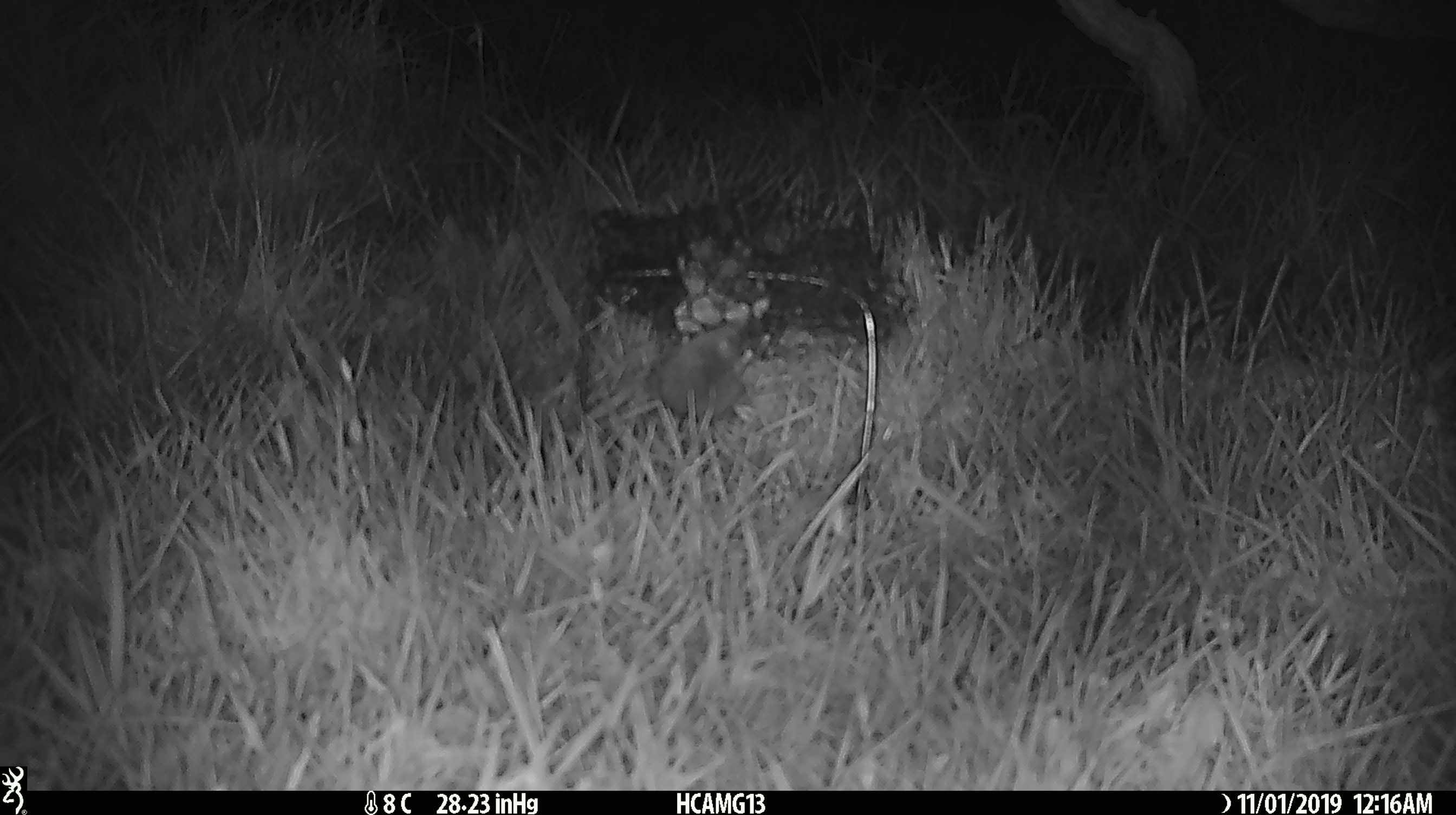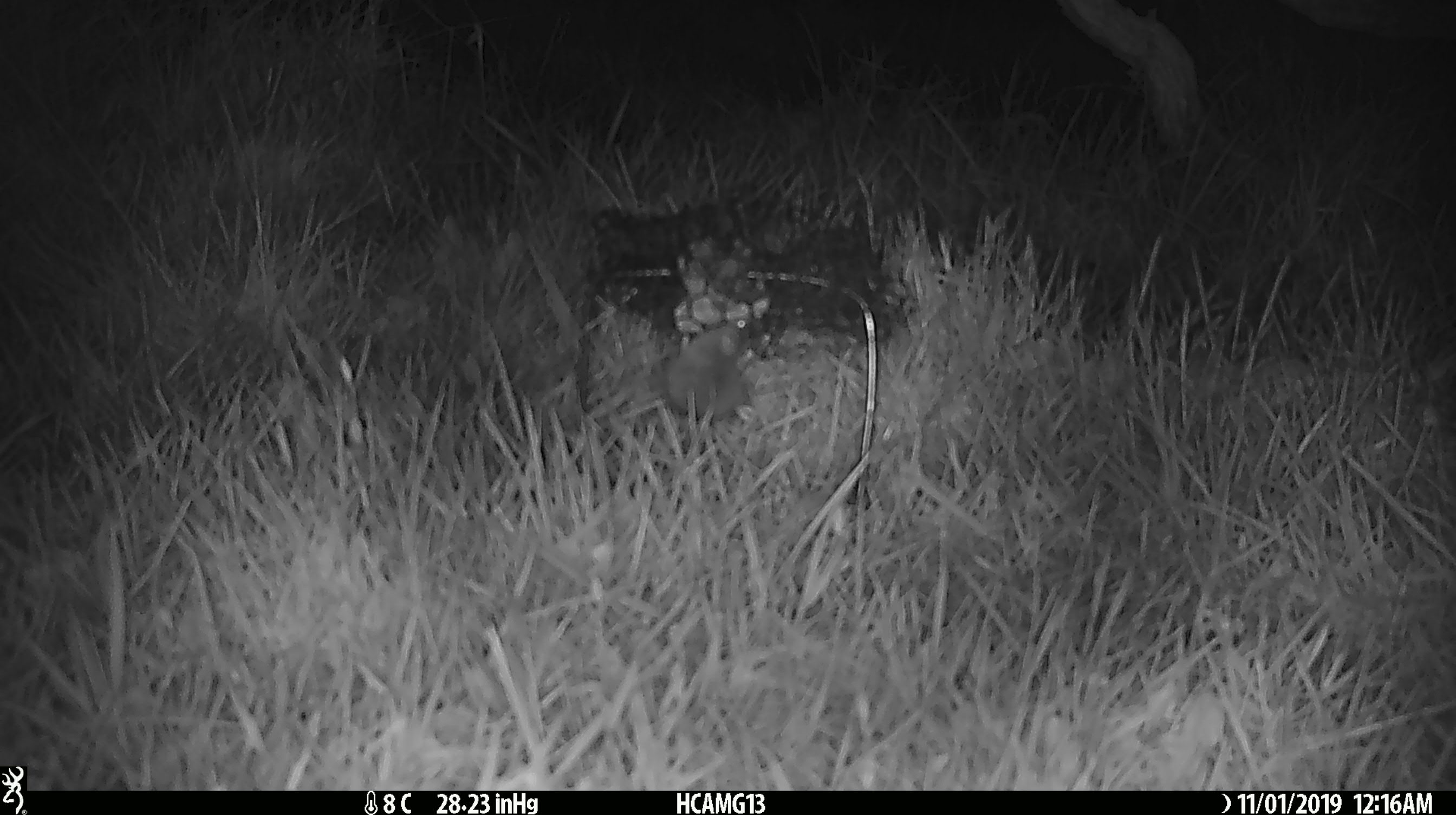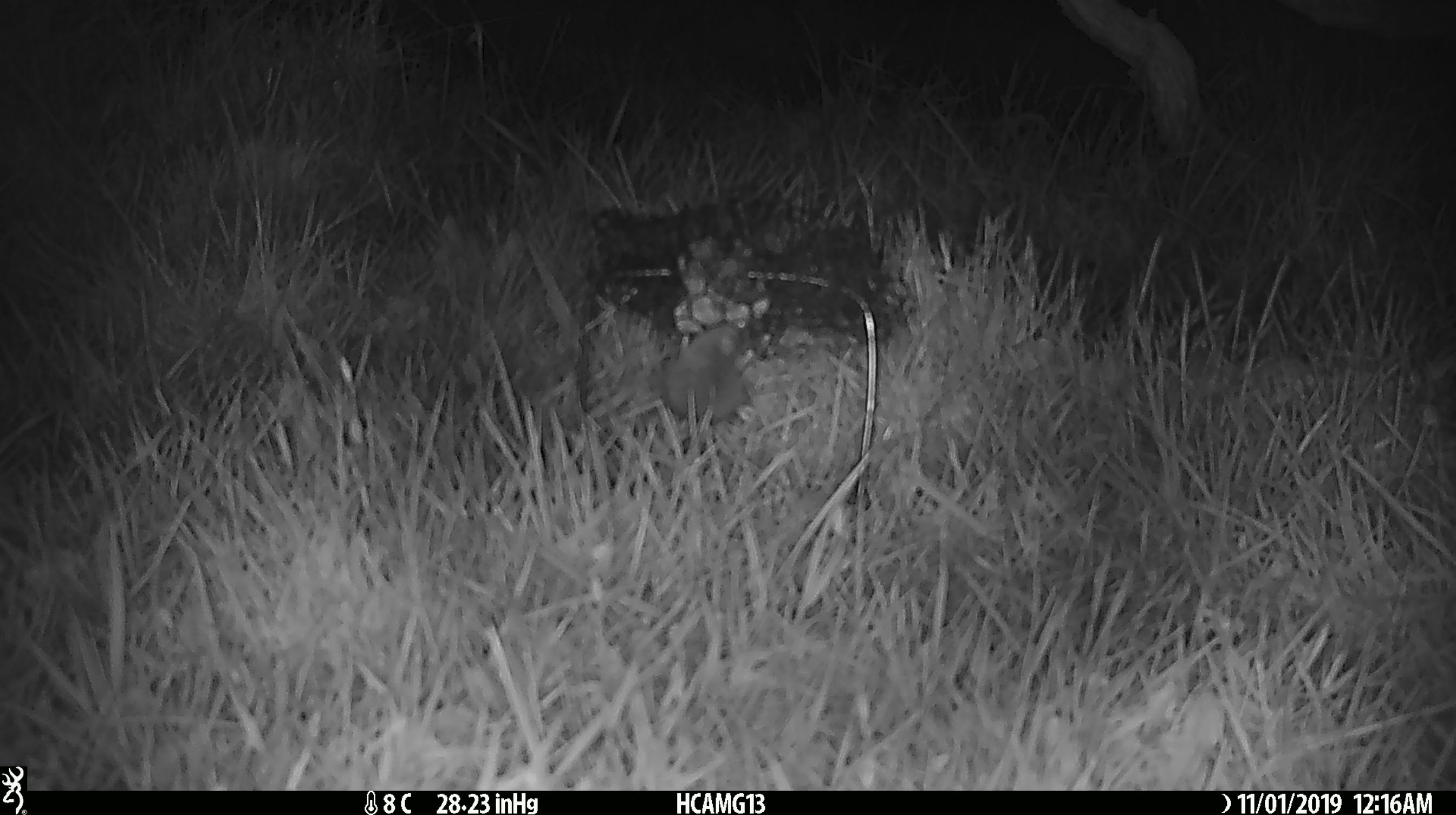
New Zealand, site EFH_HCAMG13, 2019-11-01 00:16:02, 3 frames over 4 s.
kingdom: Animalia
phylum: Chordata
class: Mammalia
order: Rodentia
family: Muridae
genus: Mus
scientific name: Mus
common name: mouse